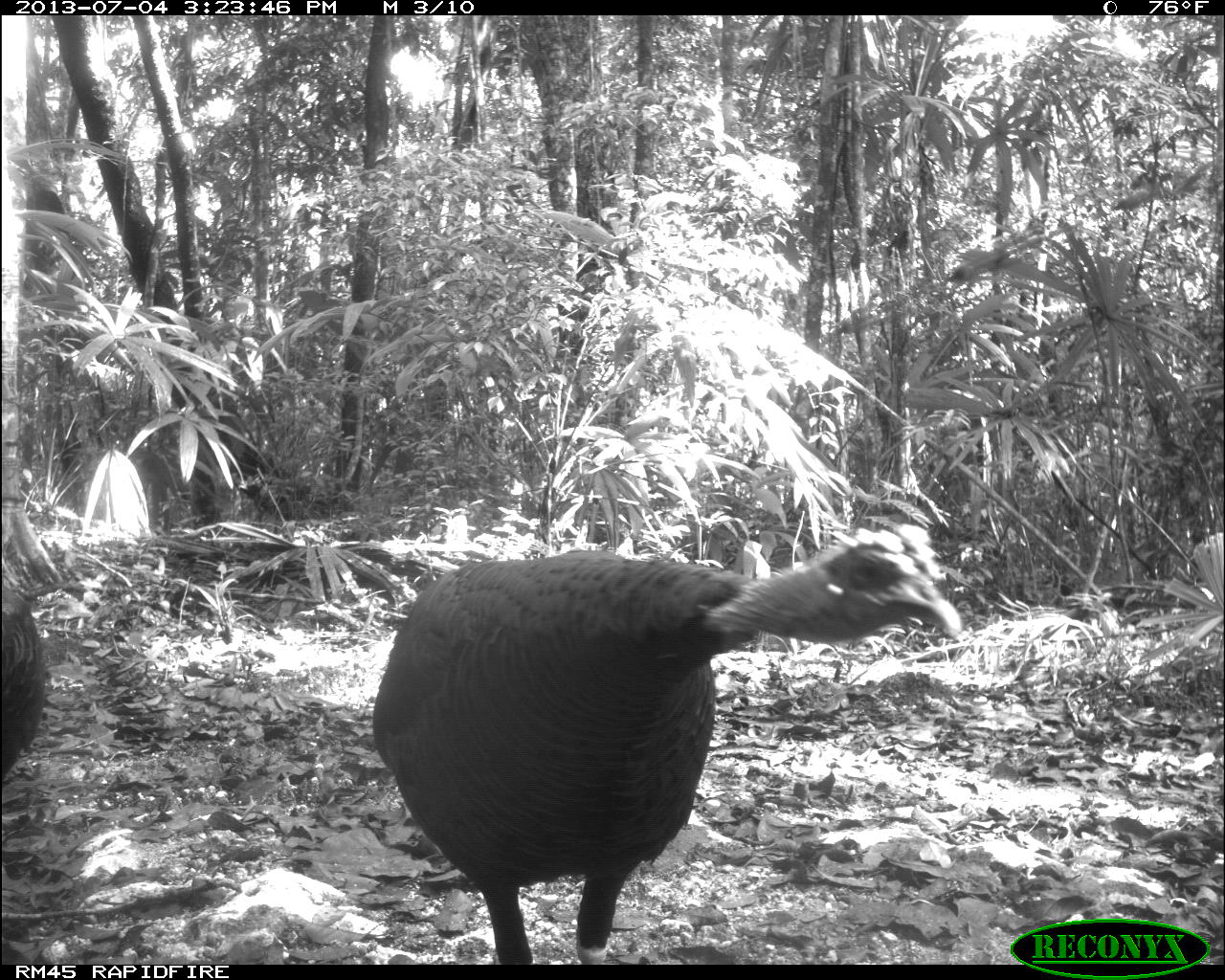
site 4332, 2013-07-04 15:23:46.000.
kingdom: Animalia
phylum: Chordata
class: Aves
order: Galliformes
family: Phasianidae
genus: Meleagris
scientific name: Meleagris ocellata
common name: ocellated turkey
Meleagris ocellata (ocellated turkey), count 2.